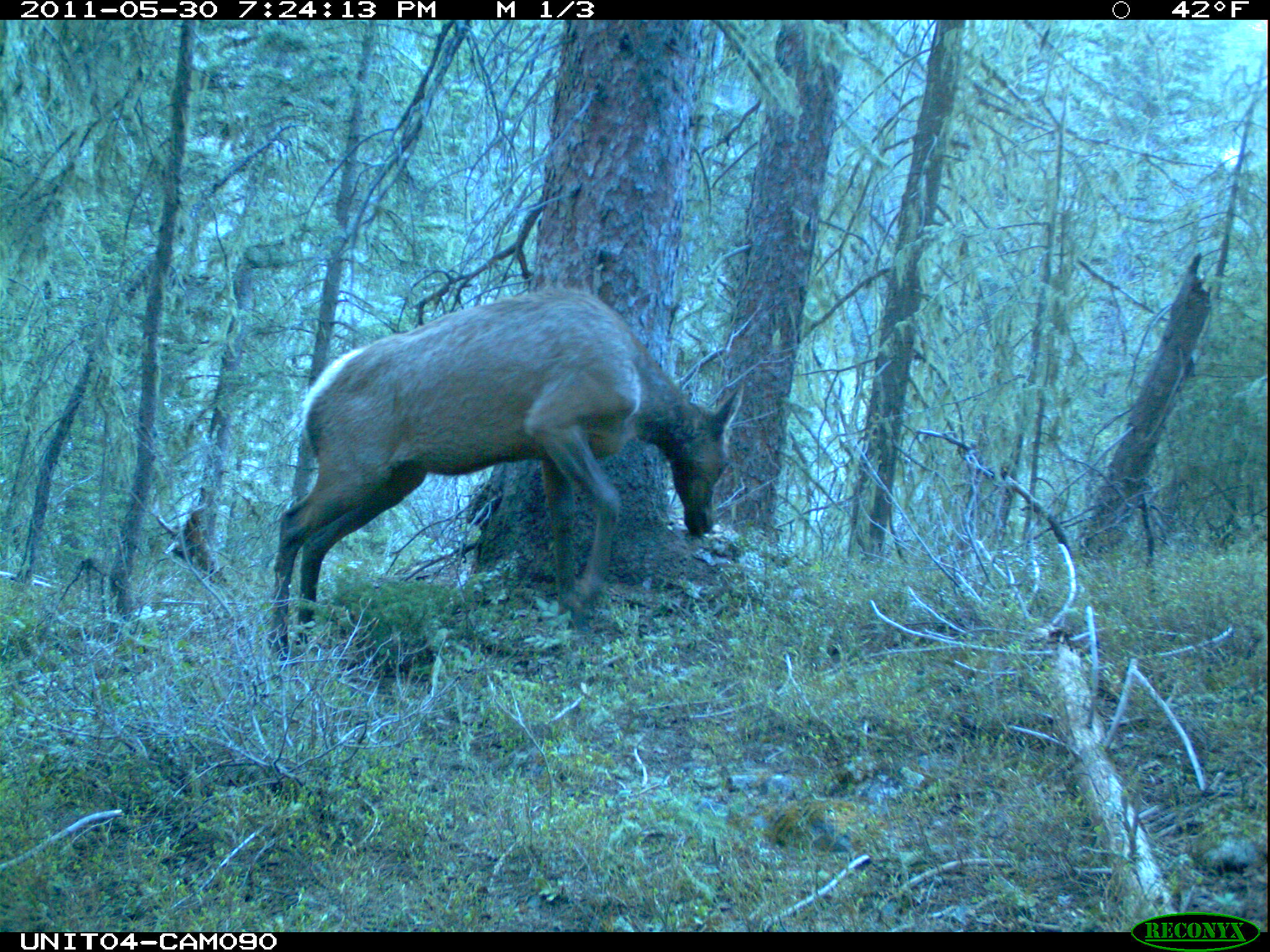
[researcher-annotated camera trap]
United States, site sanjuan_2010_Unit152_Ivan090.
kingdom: Animalia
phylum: Chordata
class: Mammalia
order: Artiodactyla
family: Cervidae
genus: Cervus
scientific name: Cervus elaphus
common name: red deer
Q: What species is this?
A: Cervus elaphus (red deer).